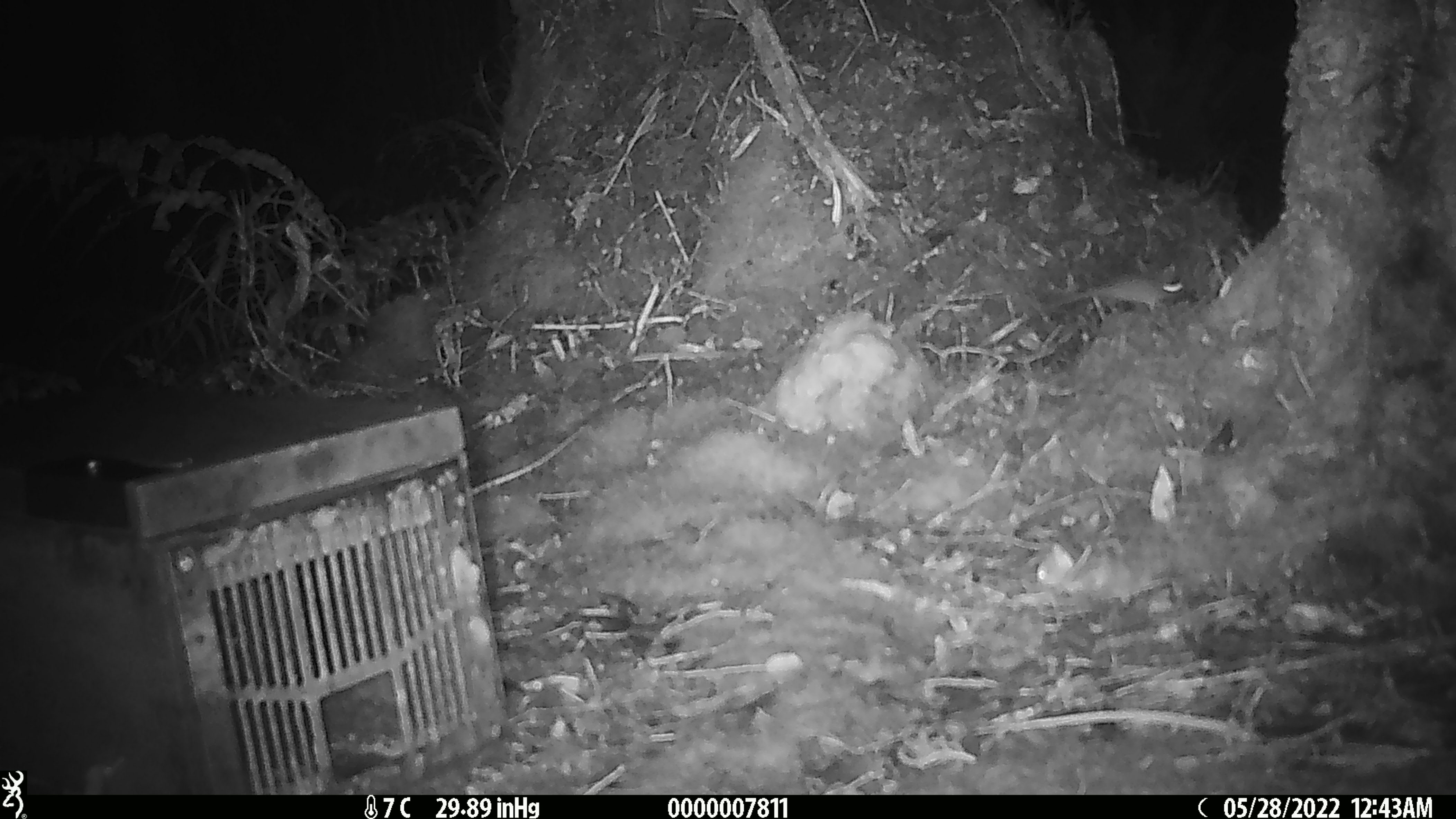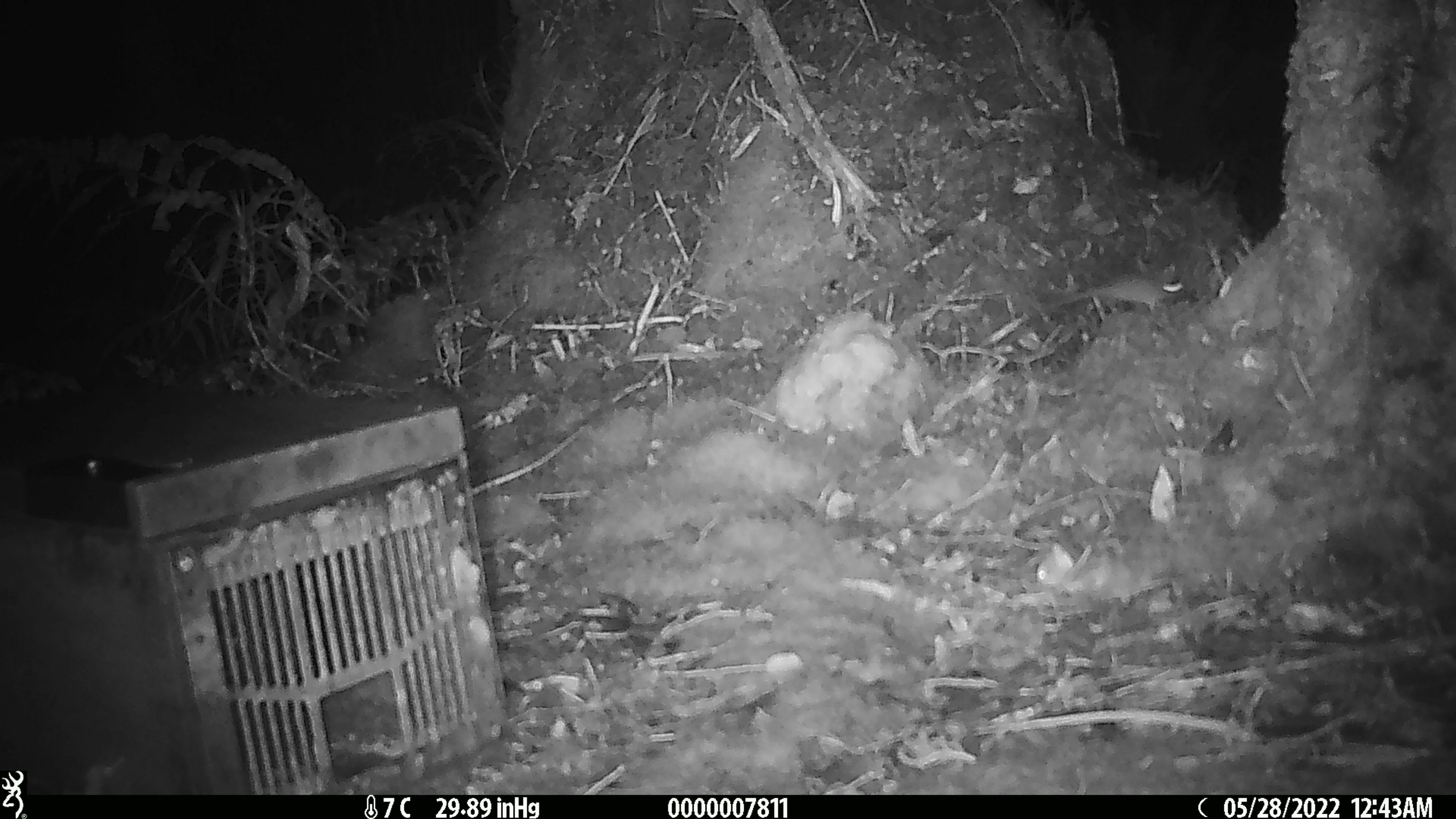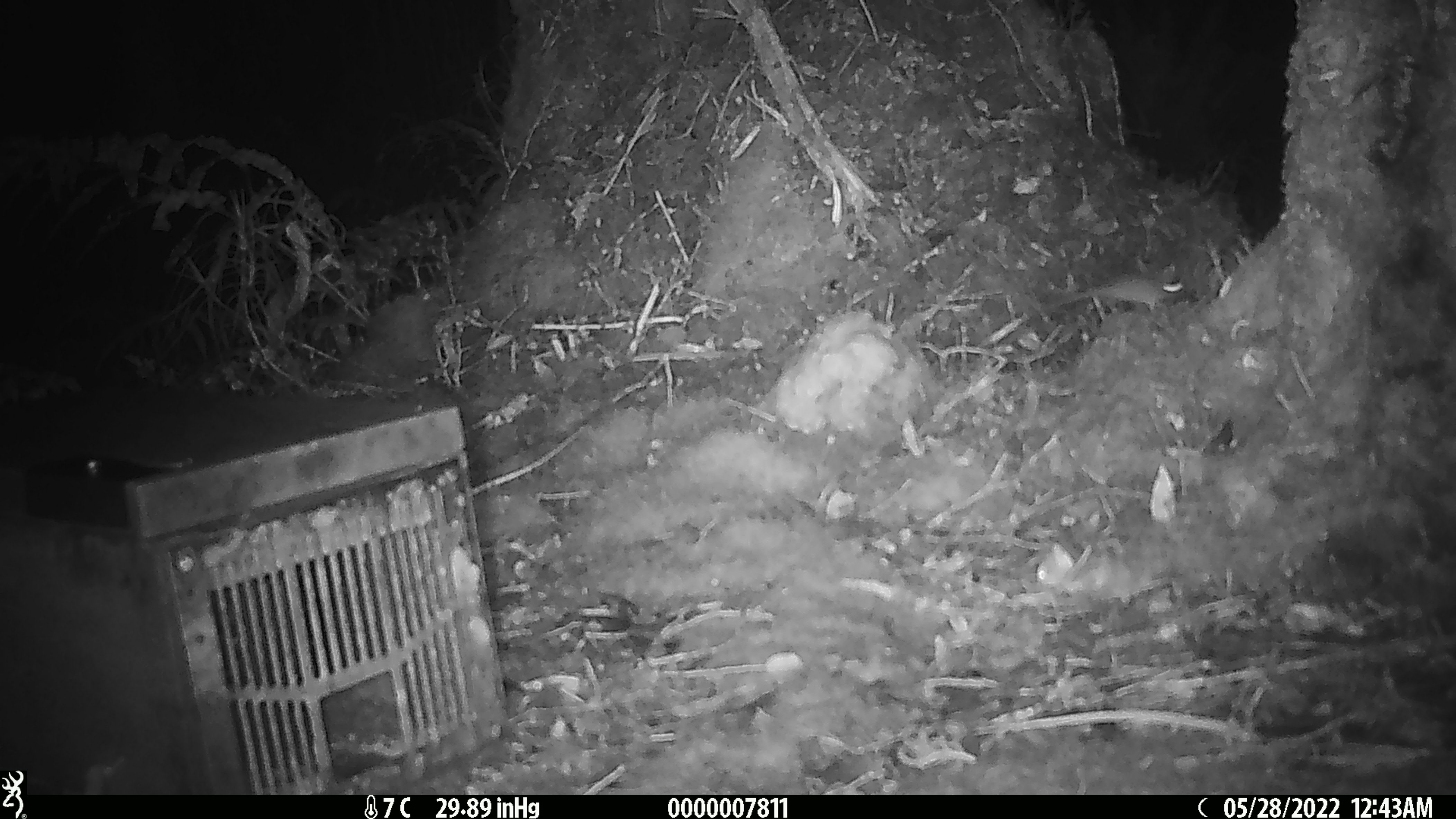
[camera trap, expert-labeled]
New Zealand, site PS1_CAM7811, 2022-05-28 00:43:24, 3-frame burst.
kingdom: Animalia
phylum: Chordata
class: Mammalia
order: Rodentia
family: Muridae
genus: Mus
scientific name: Mus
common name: mouse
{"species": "mouse (Mus)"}